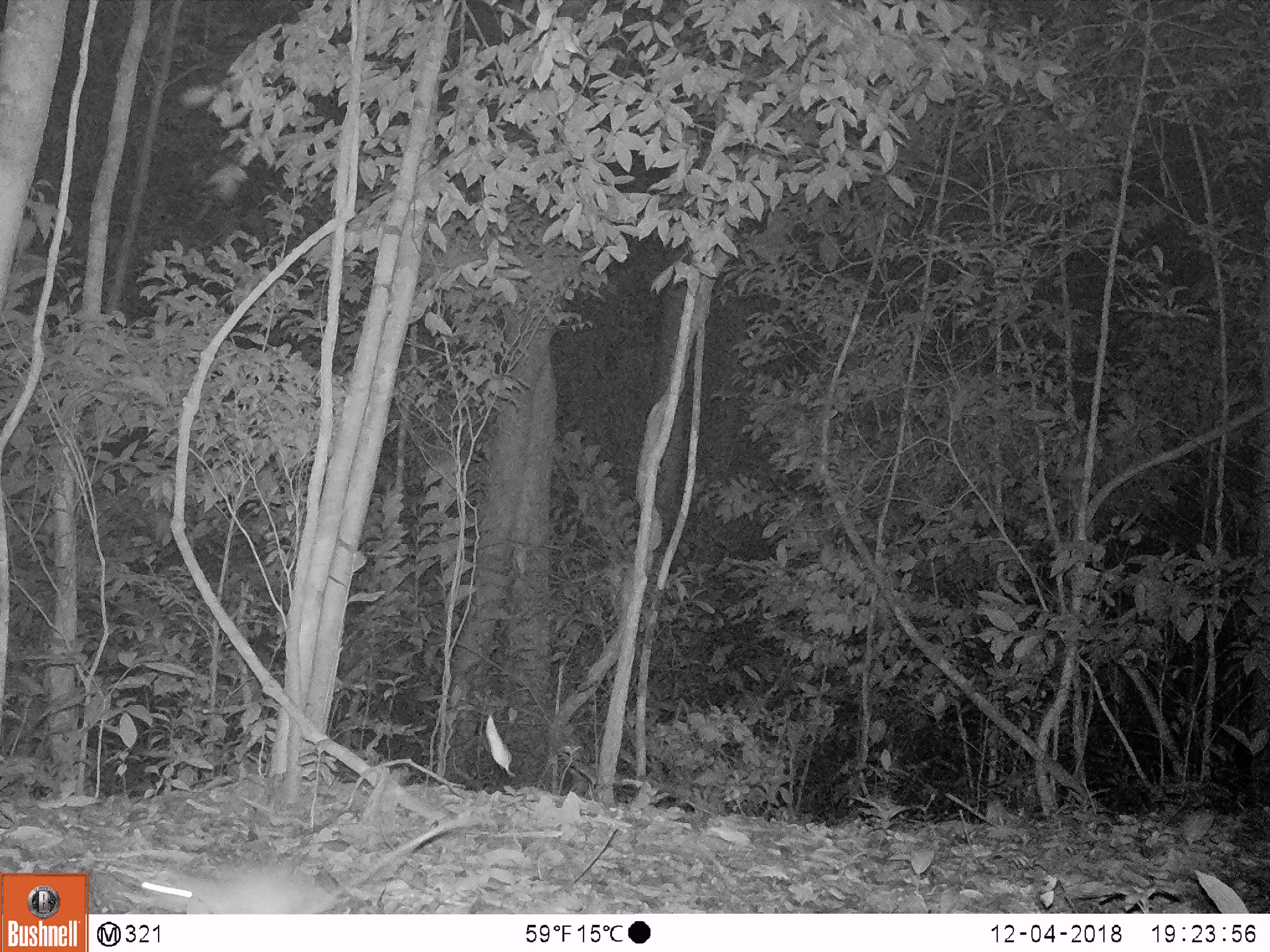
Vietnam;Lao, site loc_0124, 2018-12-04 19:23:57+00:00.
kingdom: Animalia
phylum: Chordata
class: Mammalia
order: Carnivora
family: Mustelidae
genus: Melogale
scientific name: Melogale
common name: ferret badger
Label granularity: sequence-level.